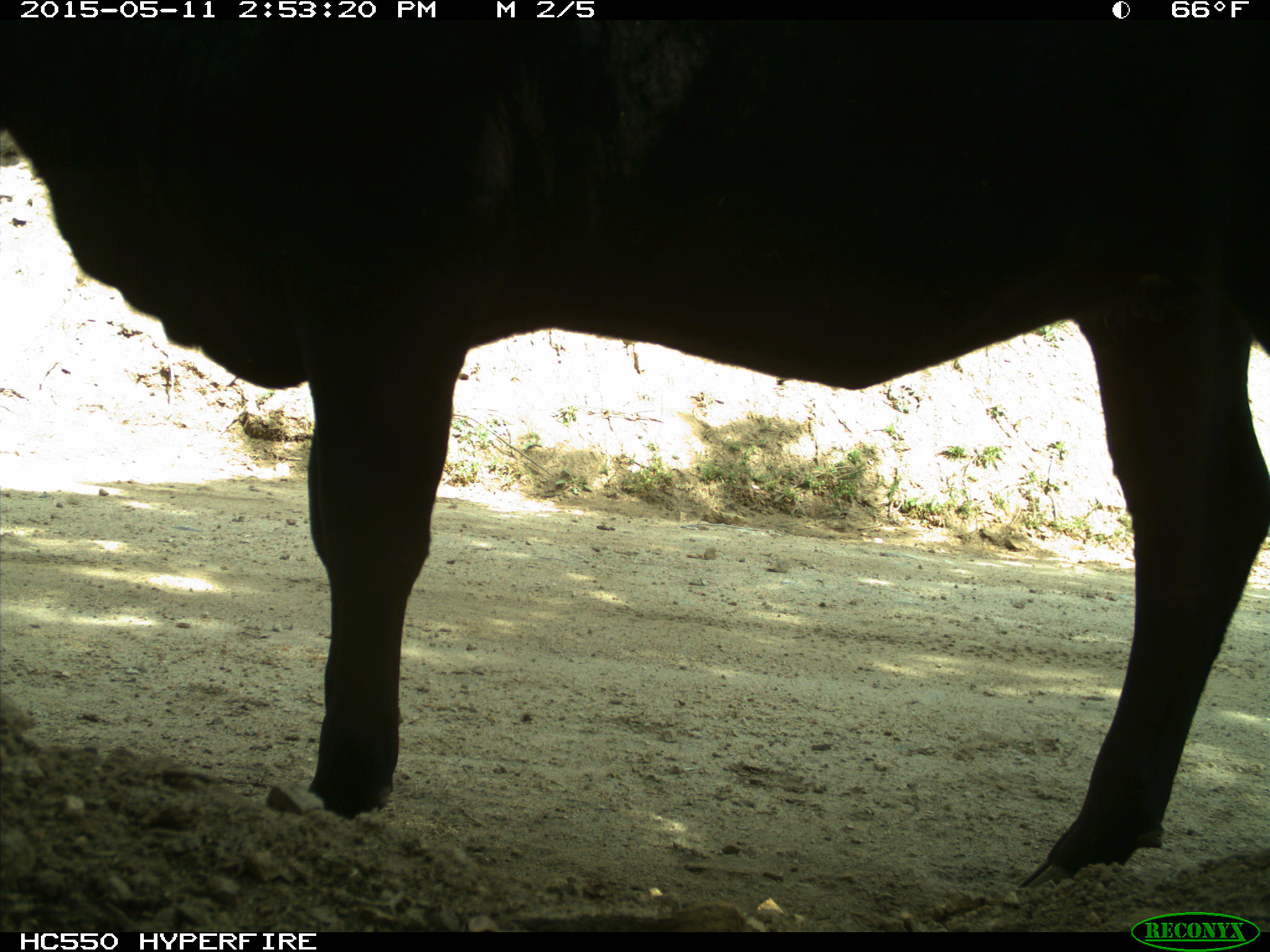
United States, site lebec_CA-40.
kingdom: Animalia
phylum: Chordata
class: Mammalia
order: Artiodactyla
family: Bovidae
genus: Bos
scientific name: Bos taurus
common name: domestic cow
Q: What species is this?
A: Bos taurus (domestic cow).